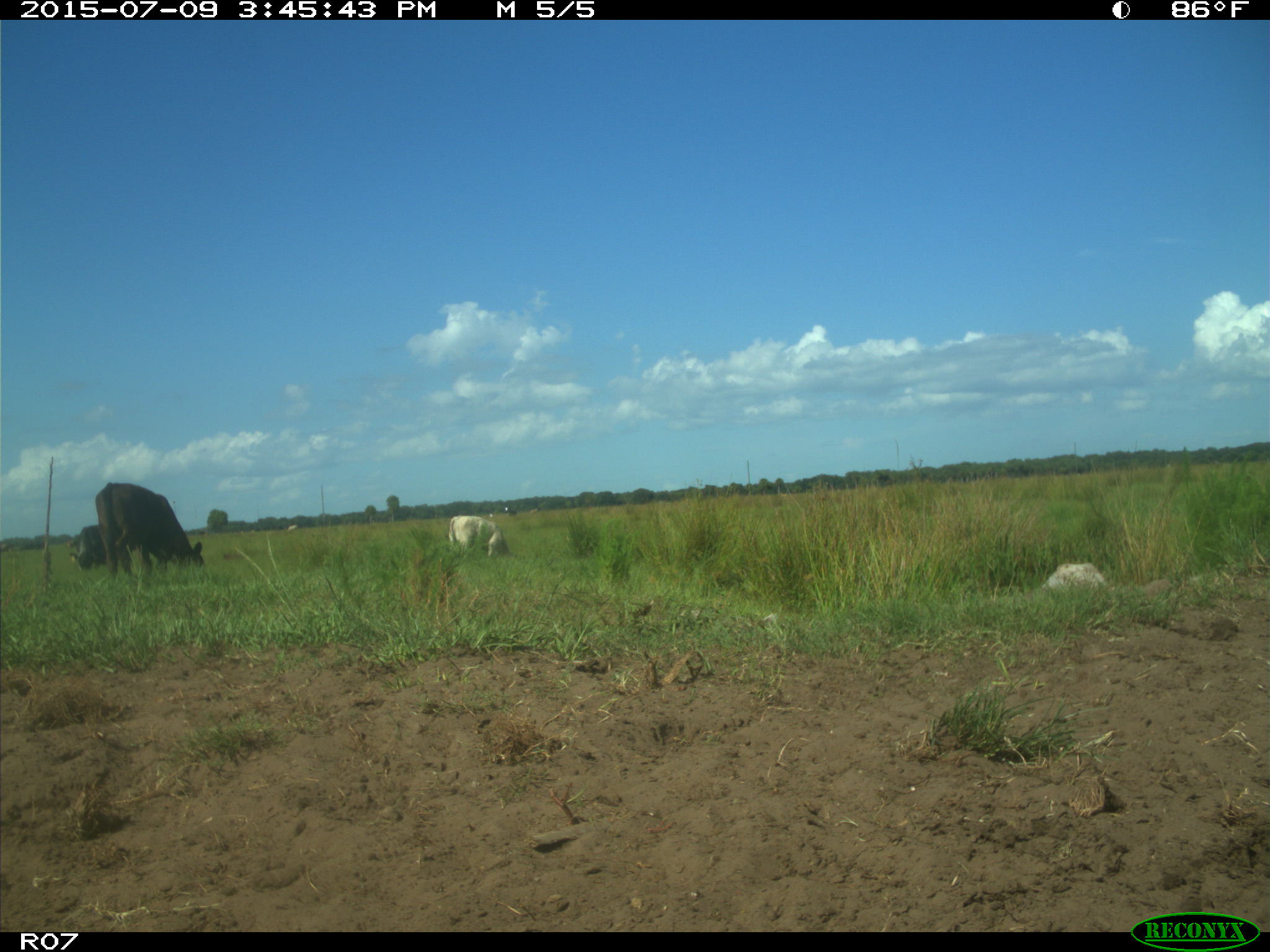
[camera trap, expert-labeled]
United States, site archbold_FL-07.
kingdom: Animalia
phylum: Chordata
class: Mammalia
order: Artiodactyla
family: Bovidae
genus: Bos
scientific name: Bos taurus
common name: domestic cow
Bos taurus (domestic cow).